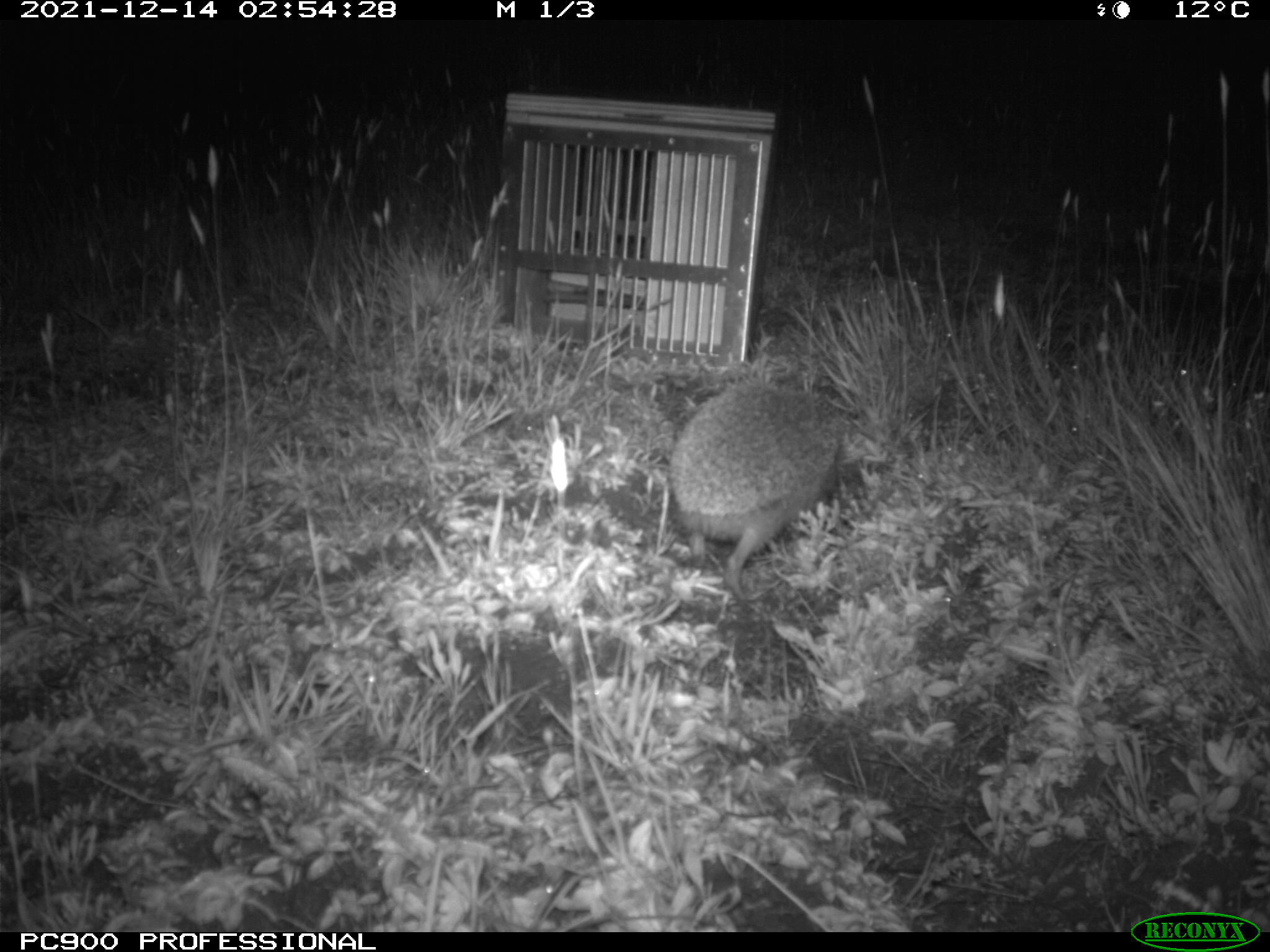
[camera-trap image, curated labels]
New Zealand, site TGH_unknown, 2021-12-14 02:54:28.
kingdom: Animalia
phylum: Chordata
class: Mammalia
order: Eulipotyphla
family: Erinaceidae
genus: Erinaceus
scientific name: Erinaceus europaeus europaeus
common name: european hedgehog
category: hedgehog